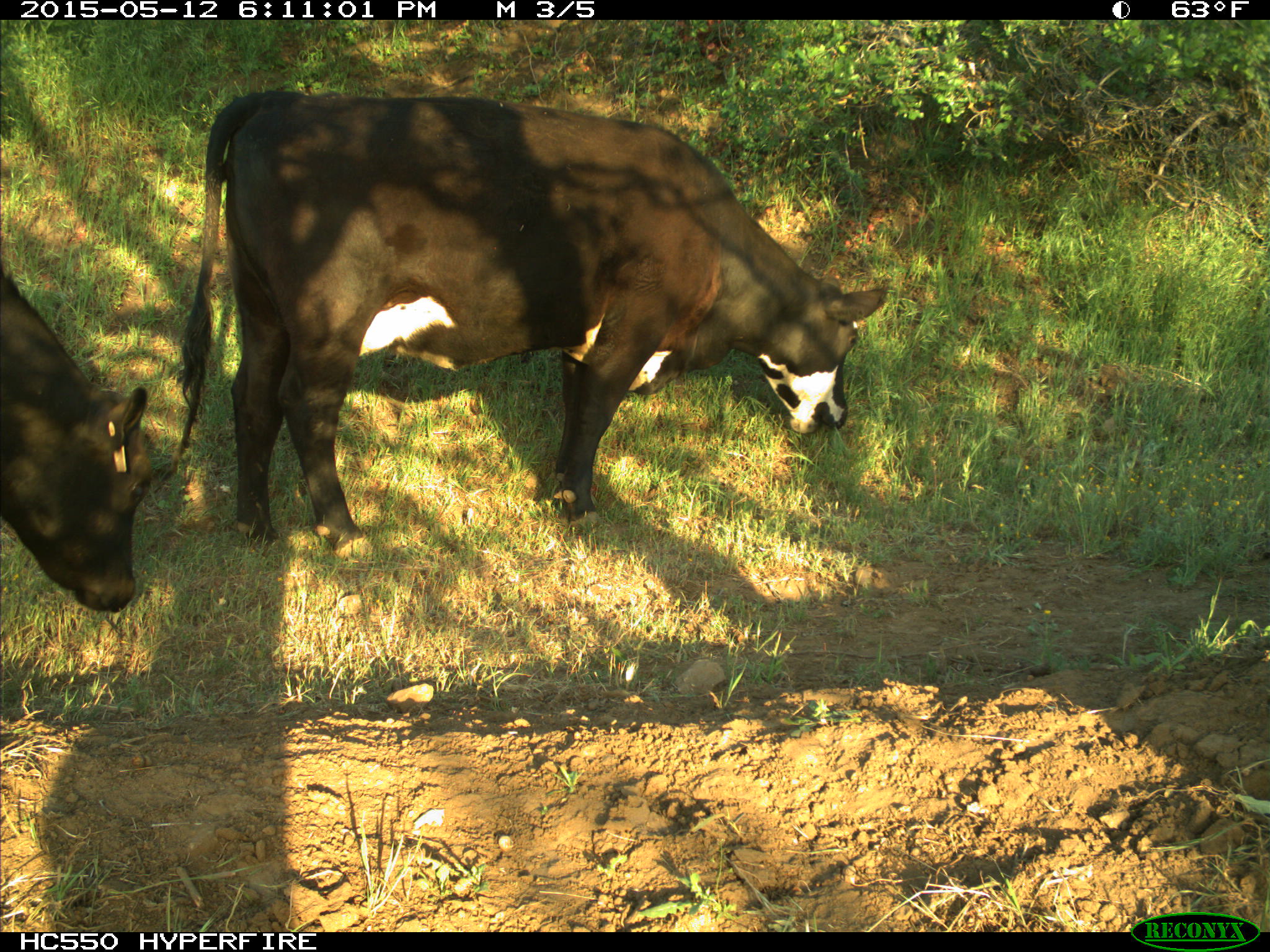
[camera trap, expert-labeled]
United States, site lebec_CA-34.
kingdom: Animalia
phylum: Chordata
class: Mammalia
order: Artiodactyla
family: Bovidae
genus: Bos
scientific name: Bos taurus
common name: domestic cow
Bos taurus (domestic cow).